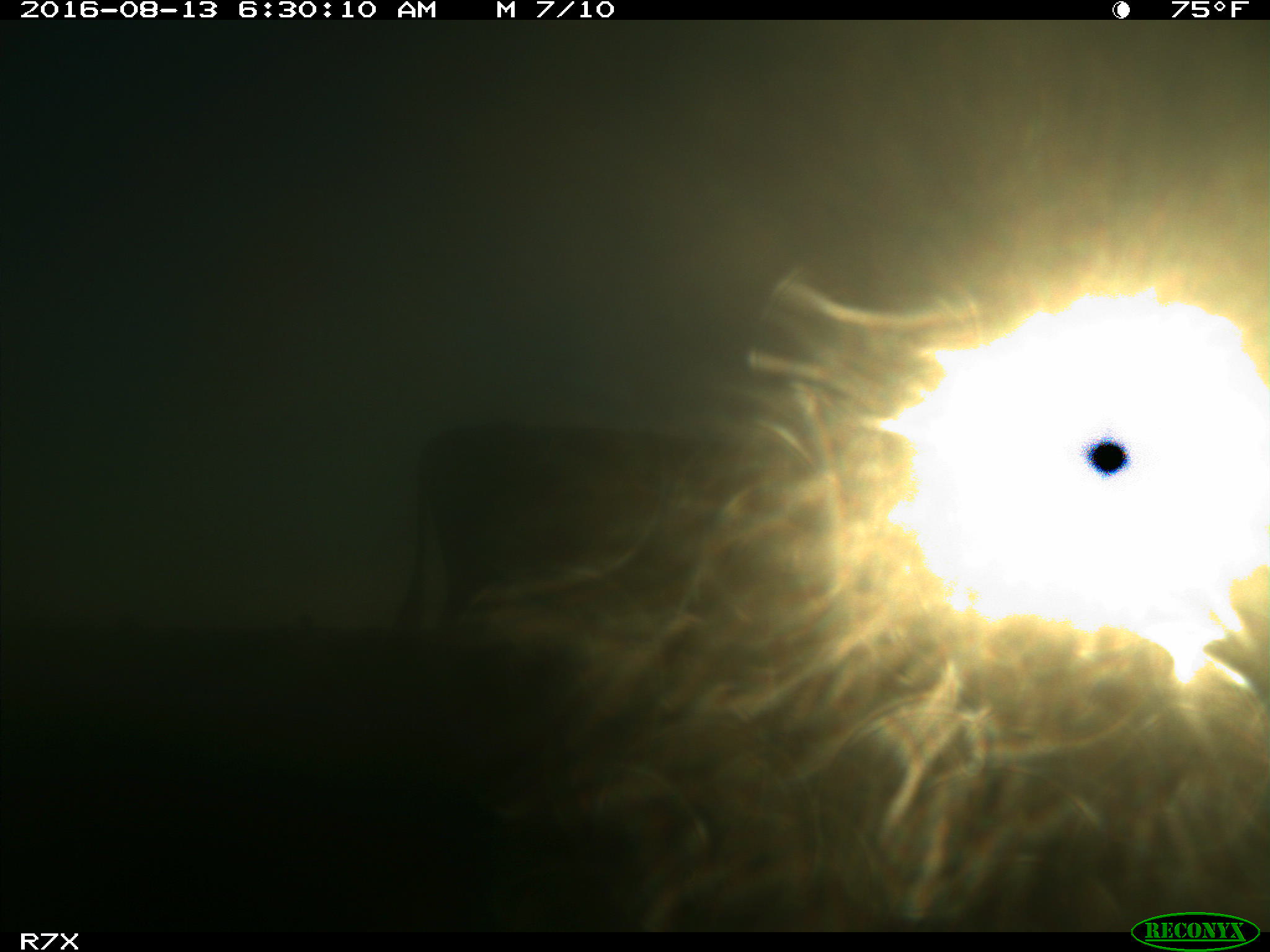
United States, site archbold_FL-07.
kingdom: Animalia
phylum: Chordata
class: Mammalia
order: Artiodactyla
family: Bovidae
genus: Bos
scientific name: Bos taurus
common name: domestic cow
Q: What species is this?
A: Bos taurus (domestic cow).